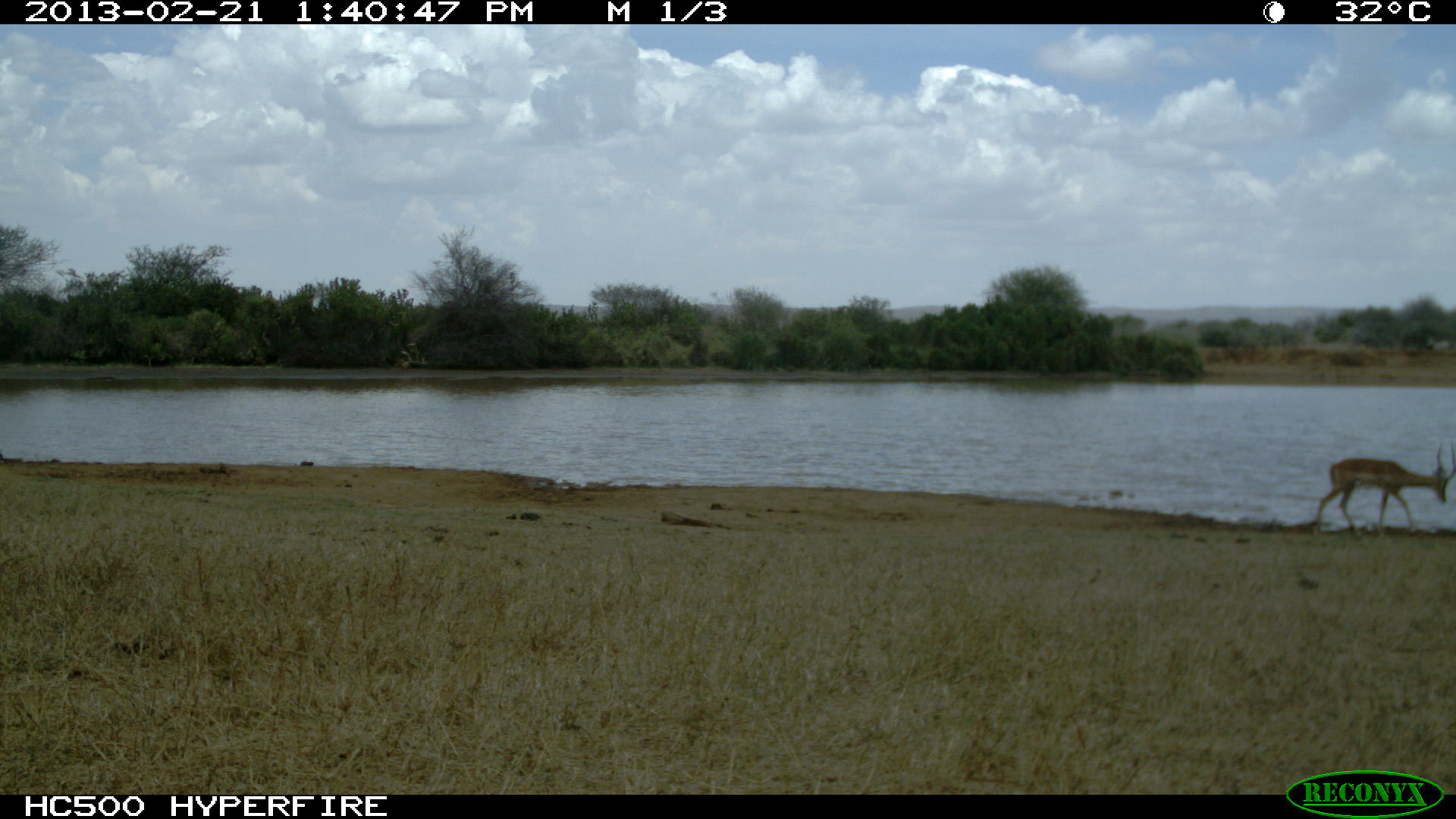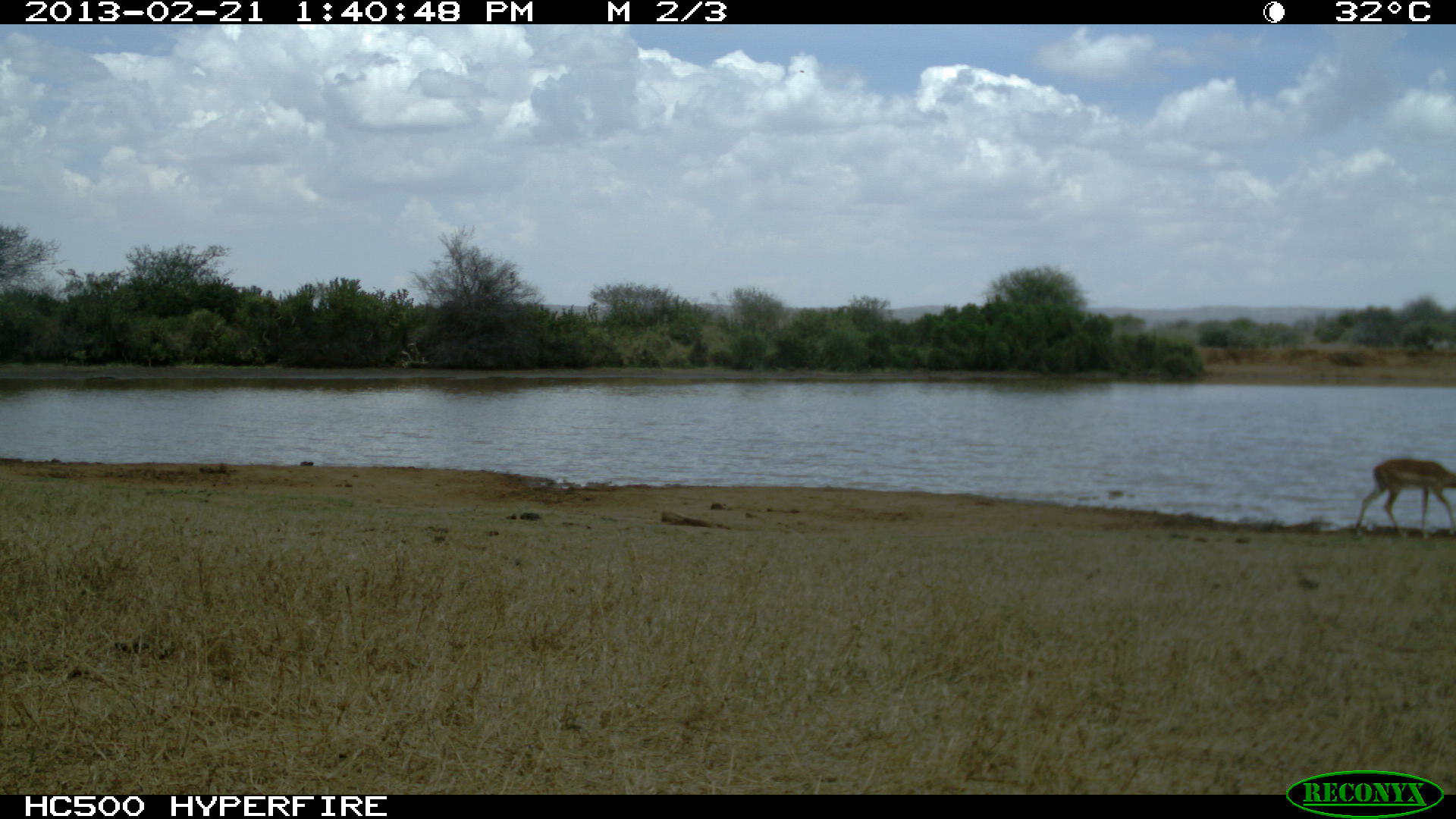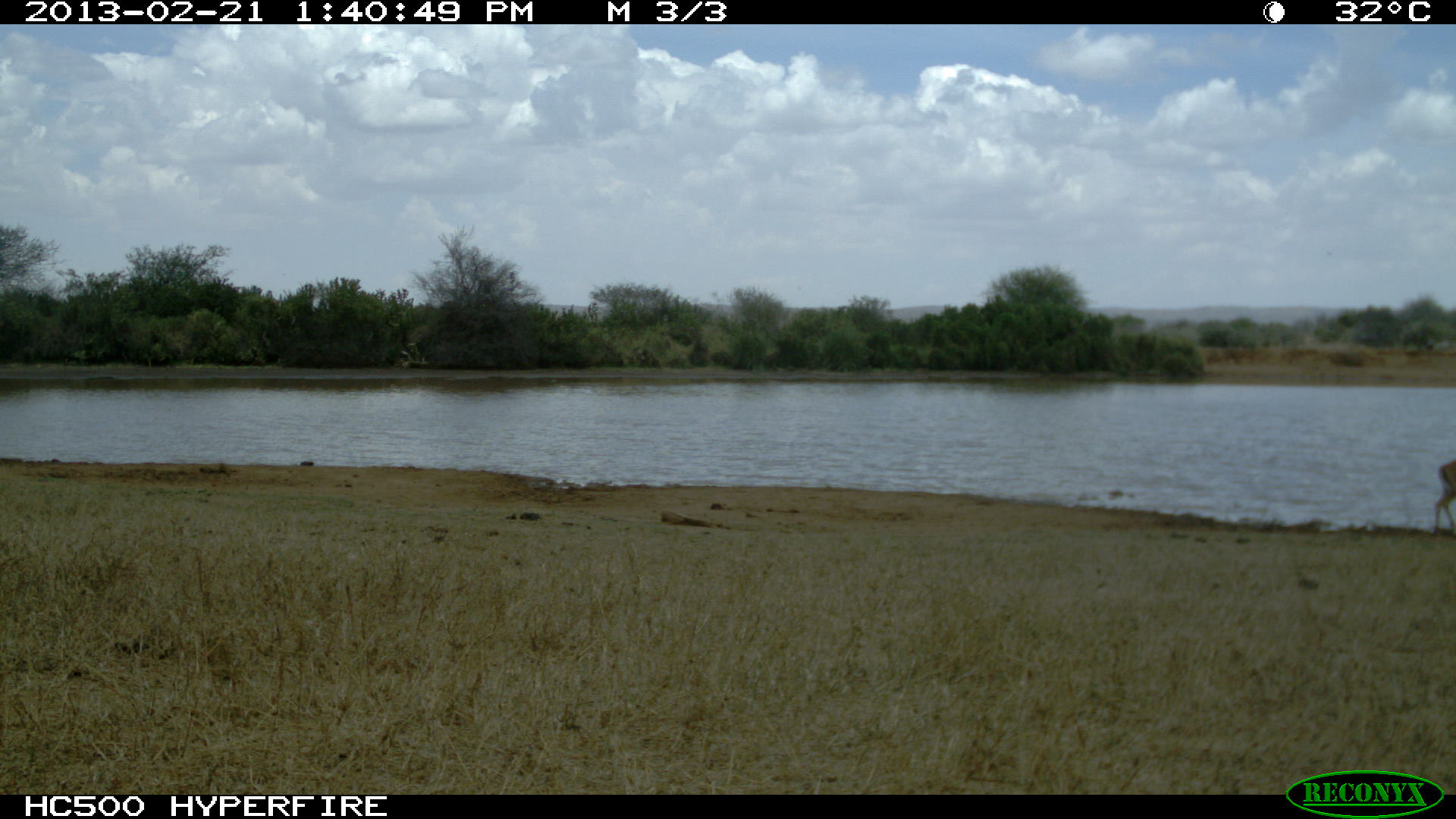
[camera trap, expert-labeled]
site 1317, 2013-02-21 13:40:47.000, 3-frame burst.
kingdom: Animalia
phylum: Chordata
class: Mammalia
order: Artiodactyla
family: Bovidae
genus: Aepyceros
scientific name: Aepyceros melampus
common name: impala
Aepyceros melampus (impala), count 1.